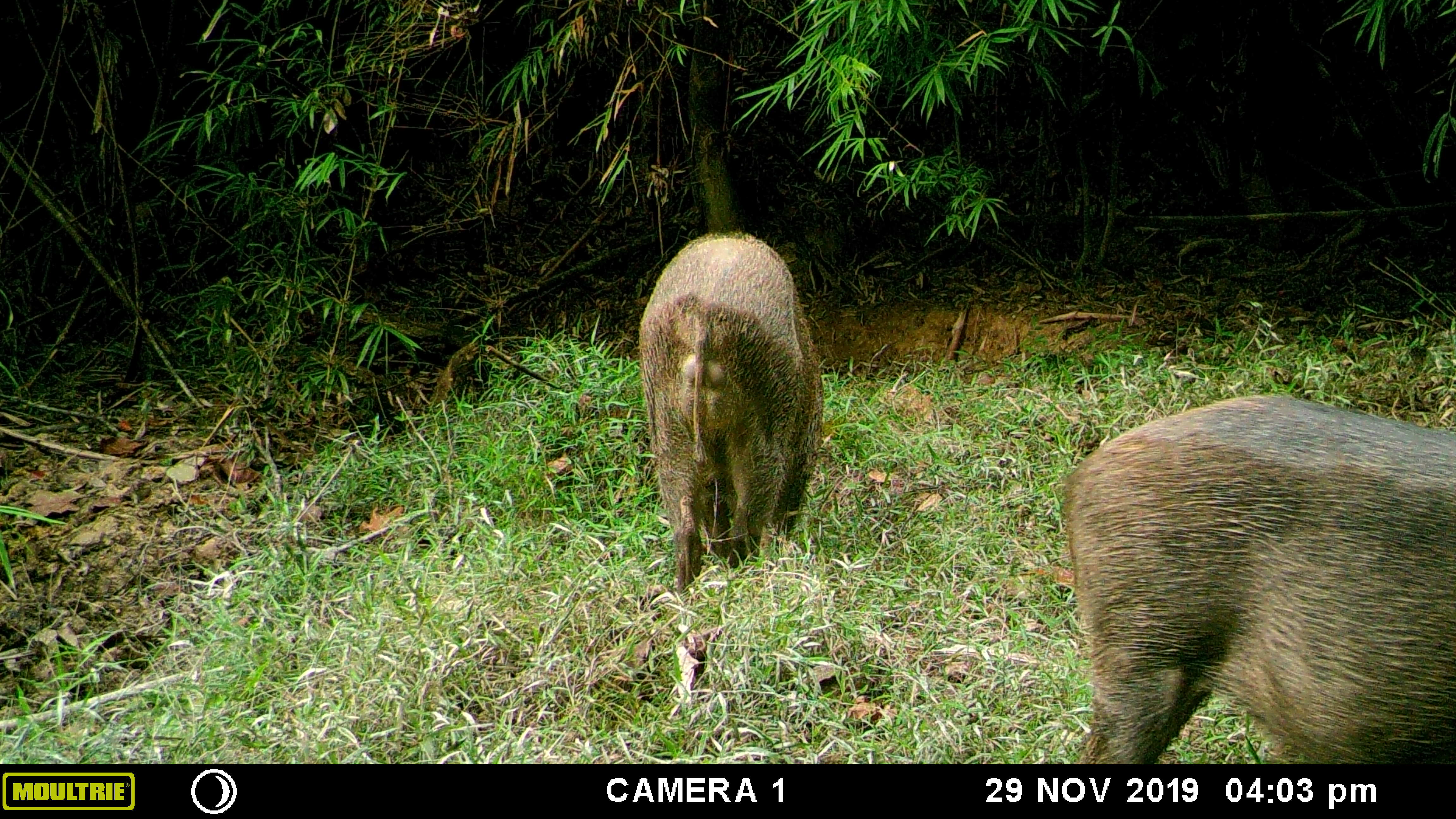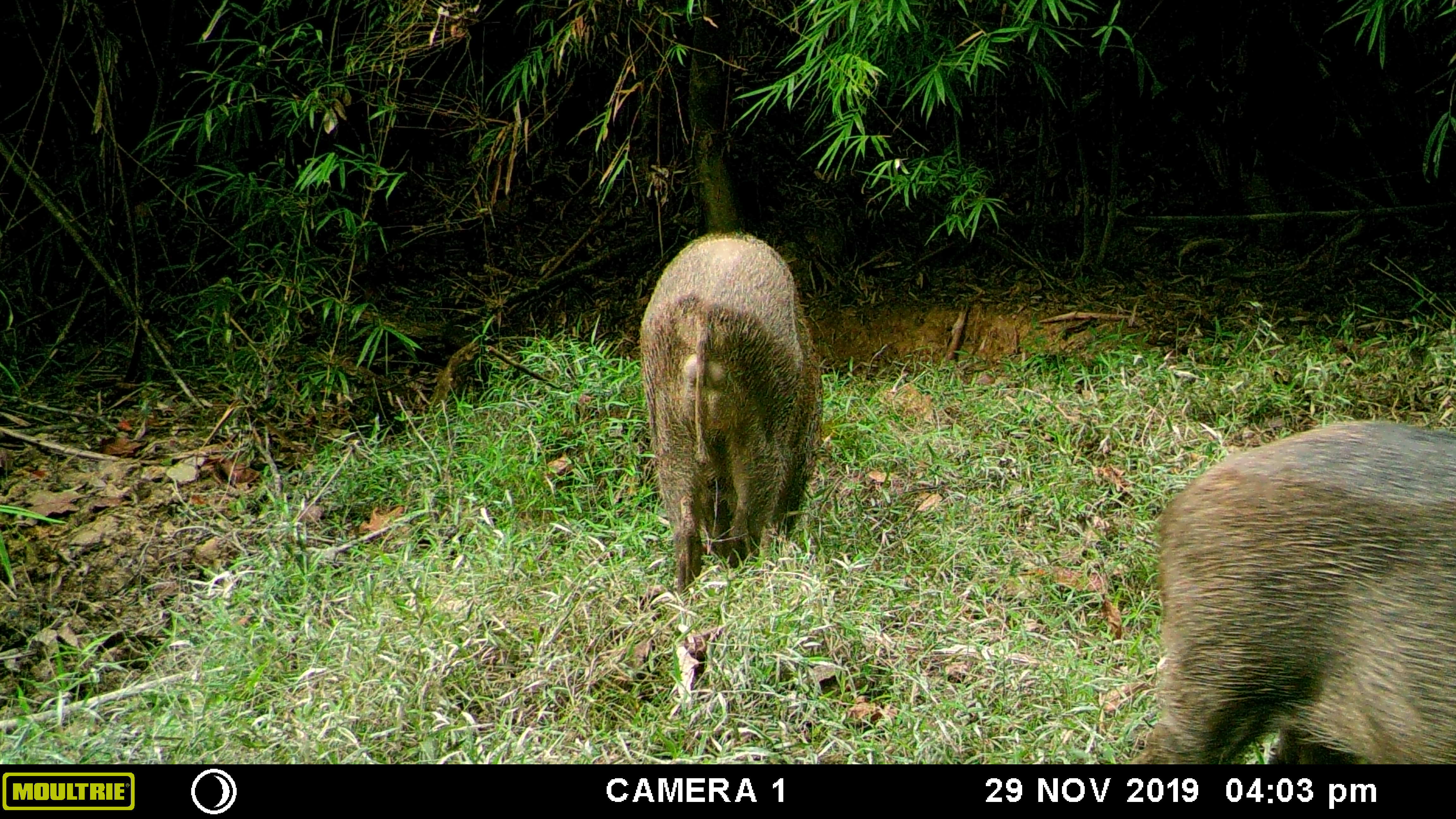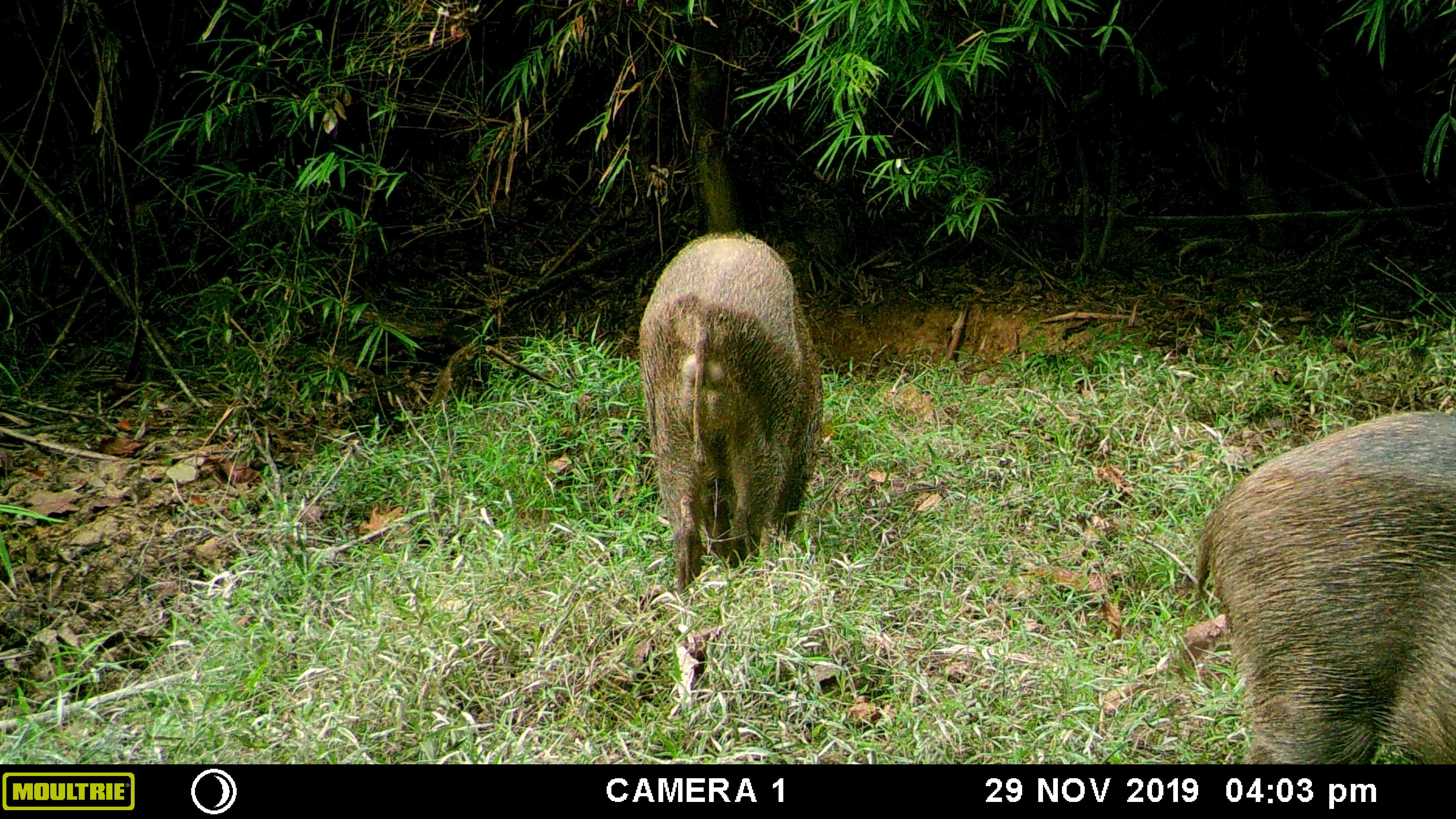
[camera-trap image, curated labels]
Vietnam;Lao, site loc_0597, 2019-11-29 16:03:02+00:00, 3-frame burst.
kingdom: Animalia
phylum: Chordata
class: Mammalia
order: Artiodactyla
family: Suidae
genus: Sus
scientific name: Sus scrofa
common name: eurasian wild pig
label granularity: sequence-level